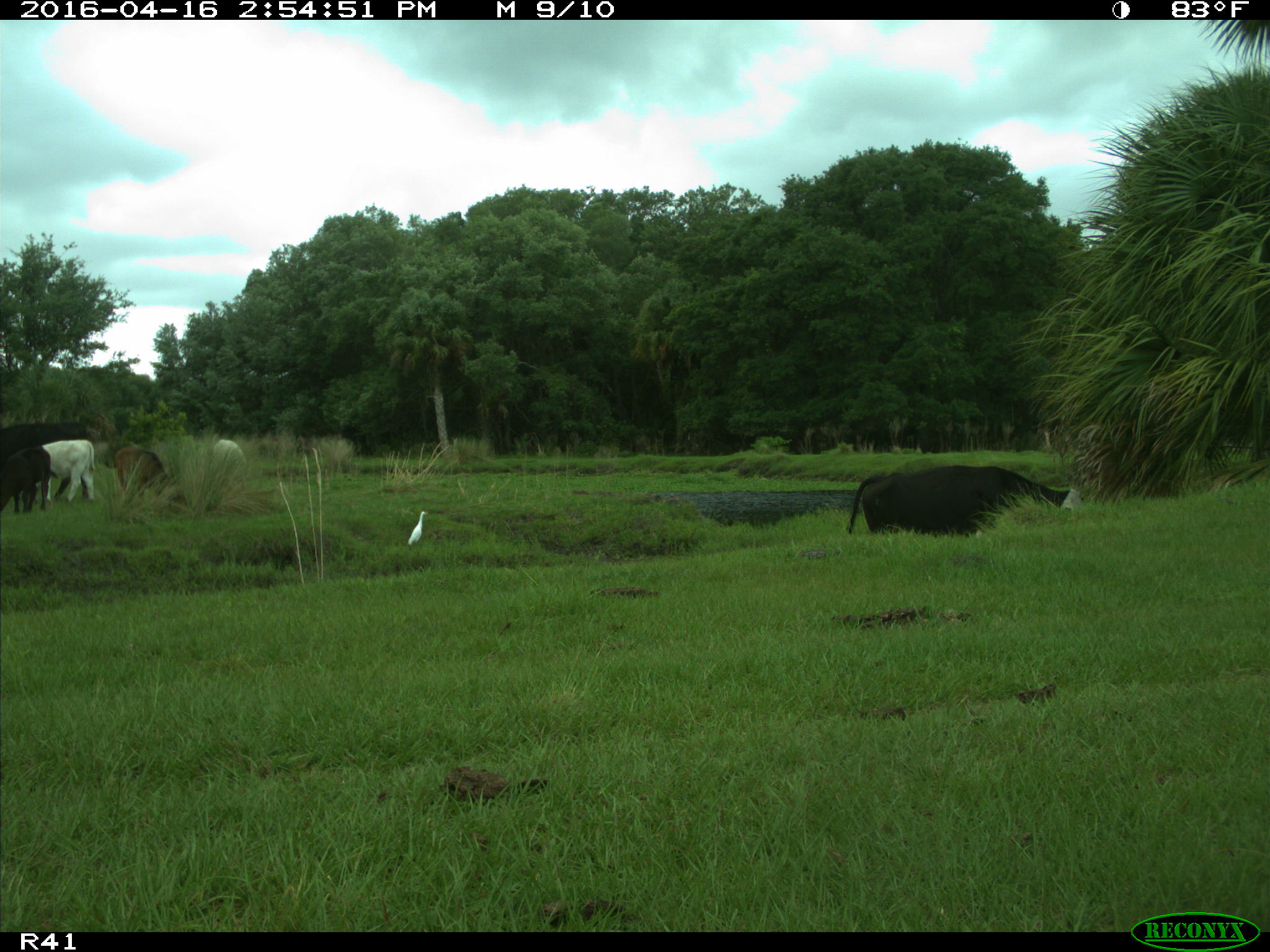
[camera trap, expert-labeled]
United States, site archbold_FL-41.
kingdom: Animalia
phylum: Chordata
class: Mammalia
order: Artiodactyla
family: Bovidae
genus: Bos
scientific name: Bos taurus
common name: domestic cow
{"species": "Bos taurus (domestic cow)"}